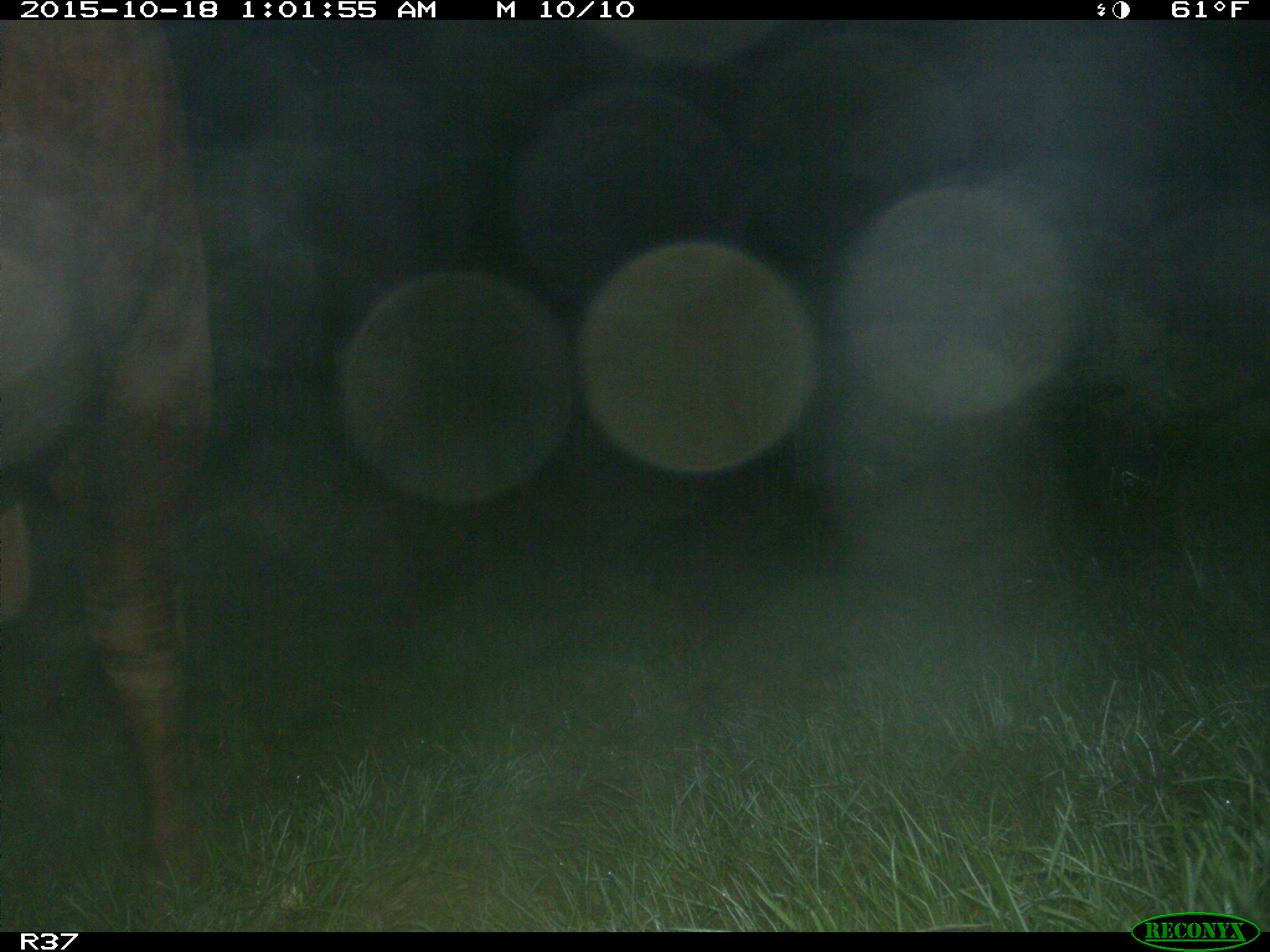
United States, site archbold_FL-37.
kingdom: Animalia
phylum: Chordata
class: Mammalia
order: Artiodactyla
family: Bovidae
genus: Bos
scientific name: Bos taurus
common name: domestic cow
Bos taurus (domestic cow).